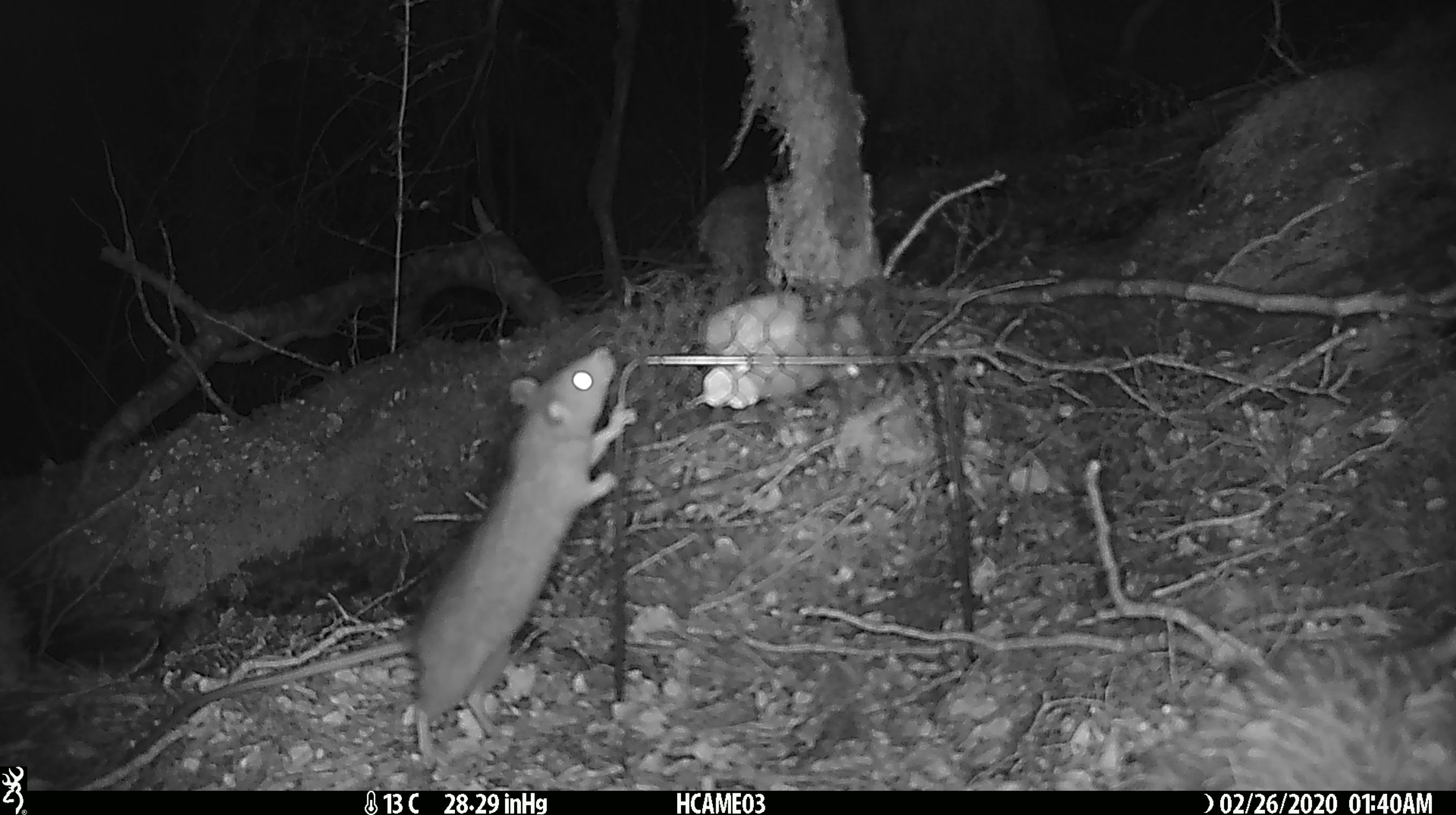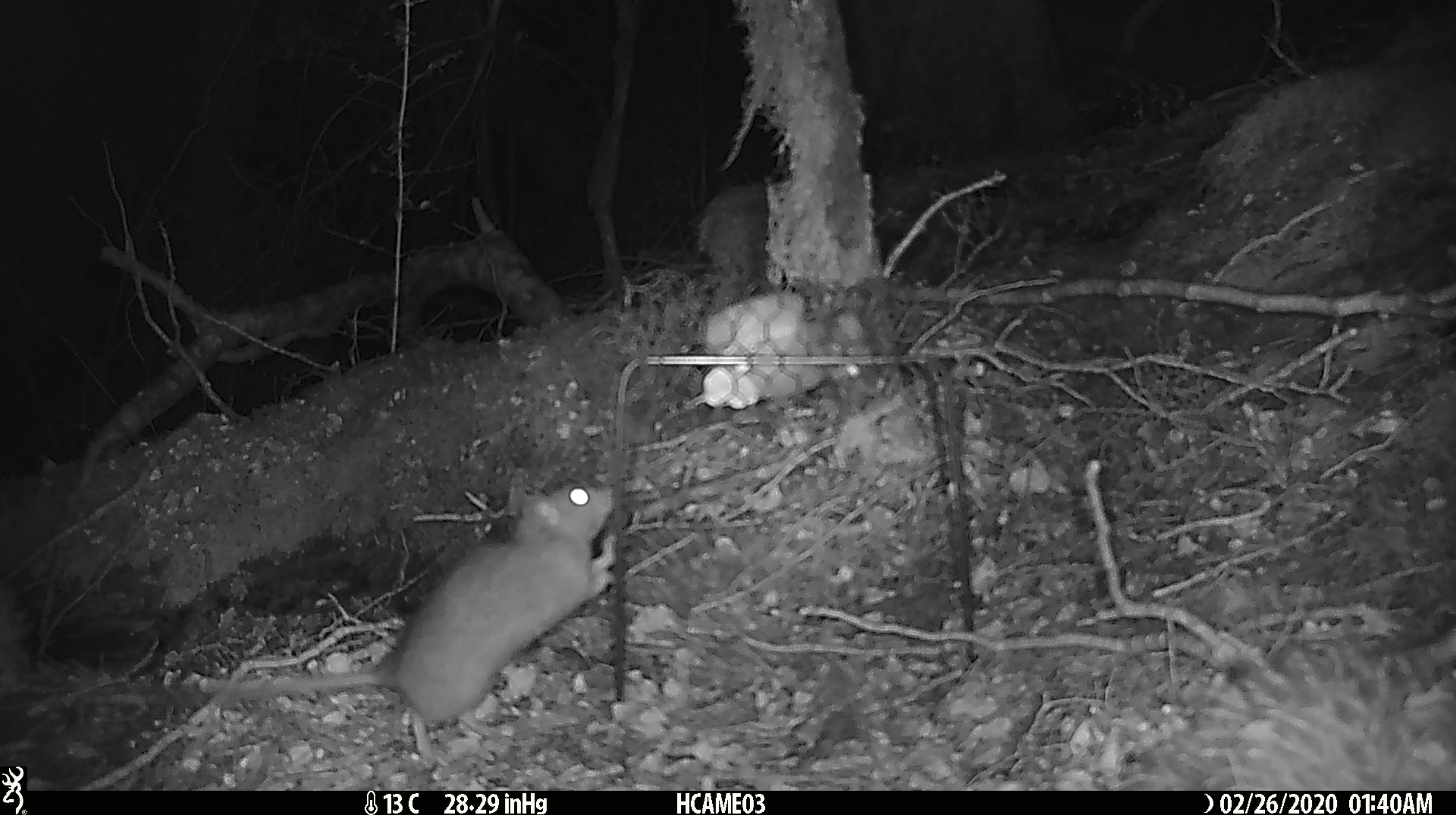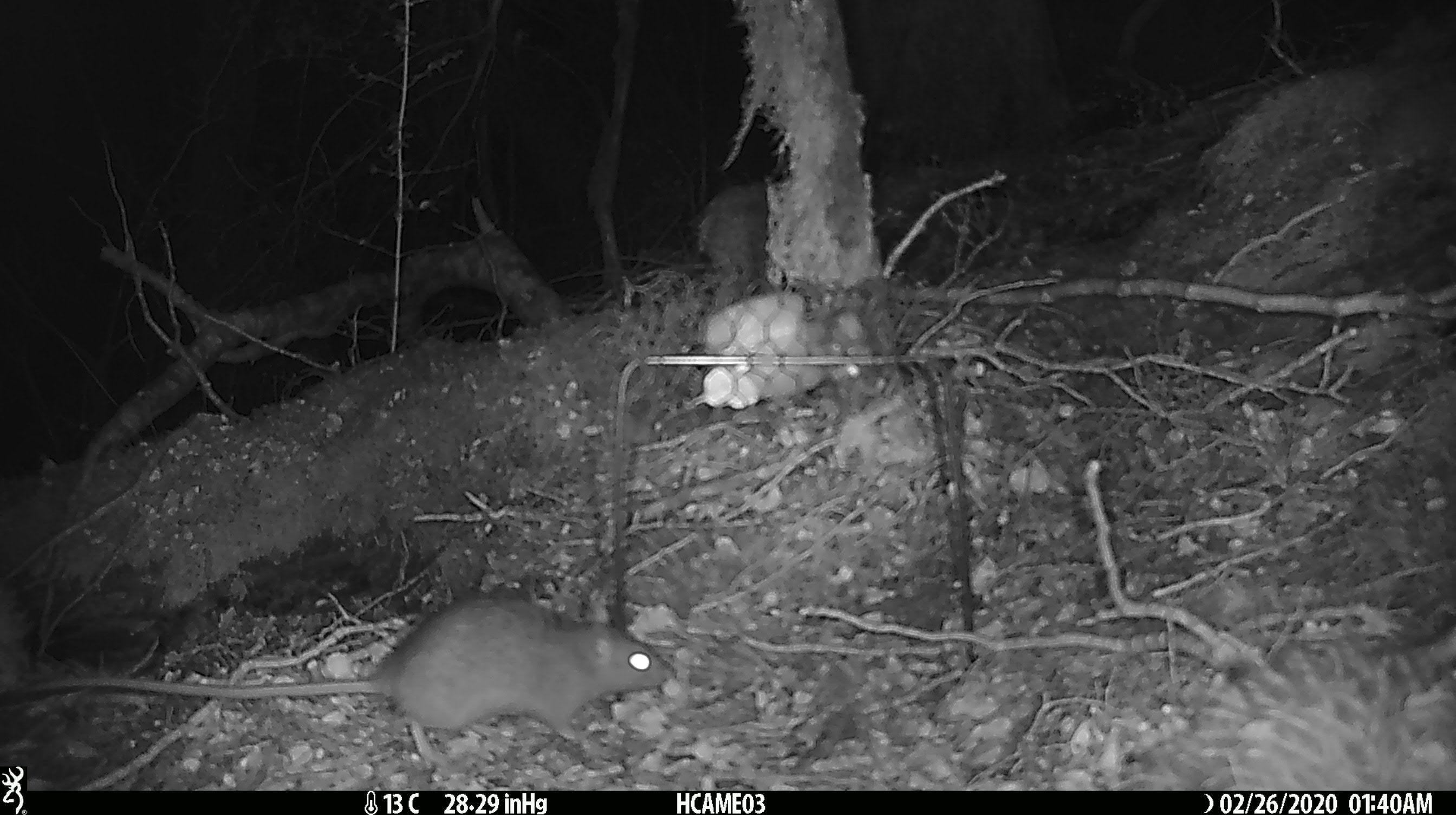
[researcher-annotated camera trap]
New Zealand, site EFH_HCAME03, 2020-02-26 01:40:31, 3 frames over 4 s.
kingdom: Animalia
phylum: Chordata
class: Mammalia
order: Rodentia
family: Muridae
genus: Rattus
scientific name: Rattus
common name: rat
Rat (Rattus).